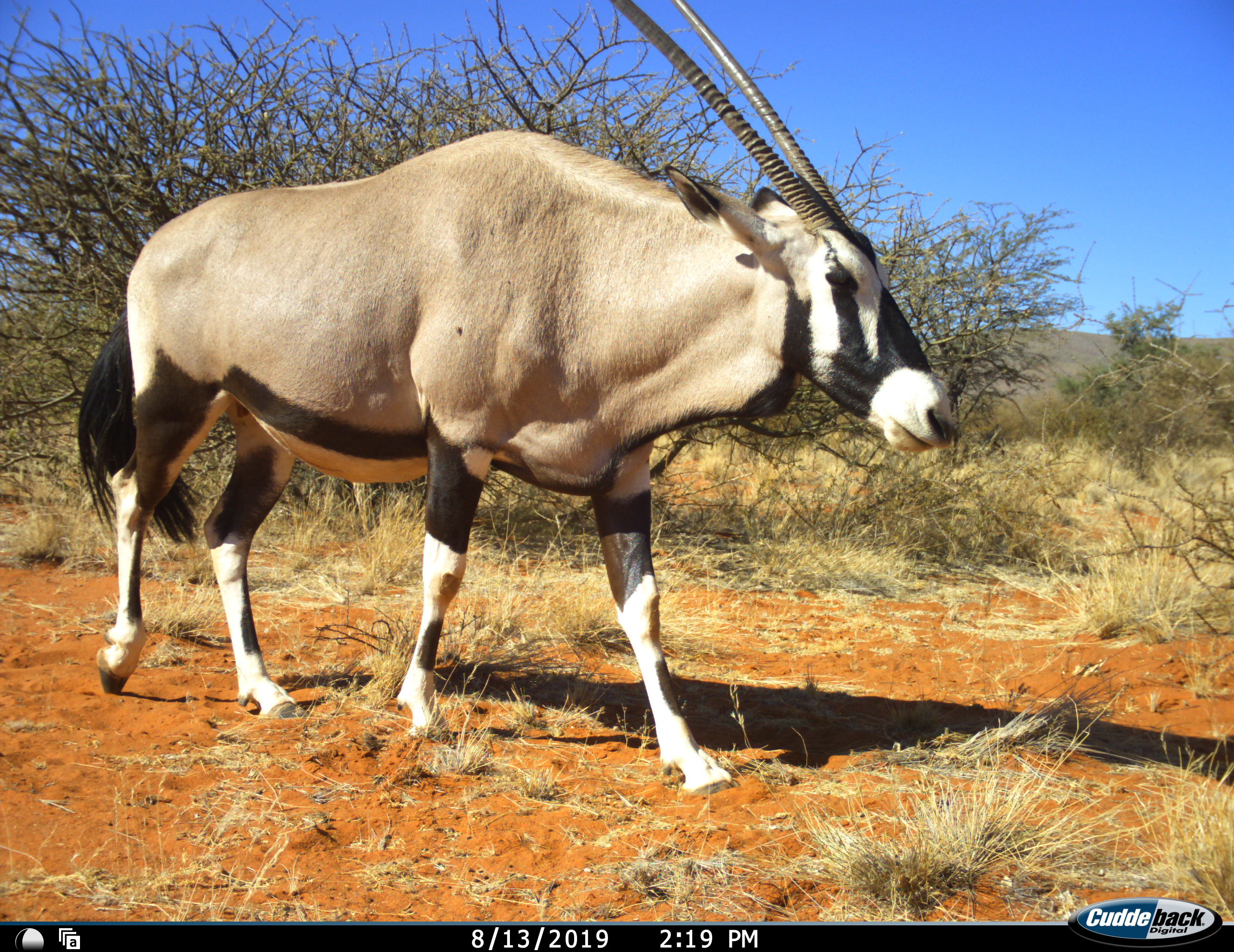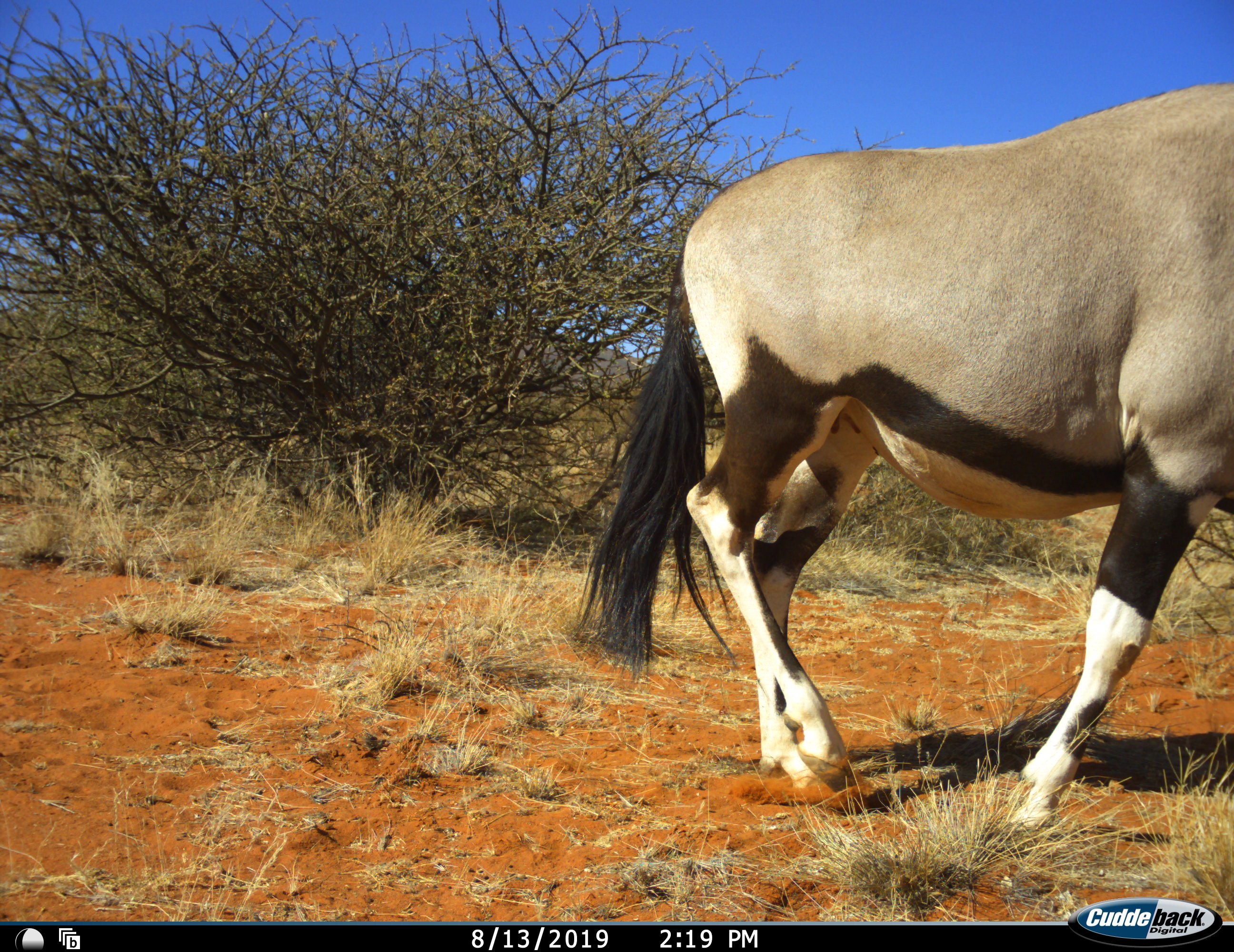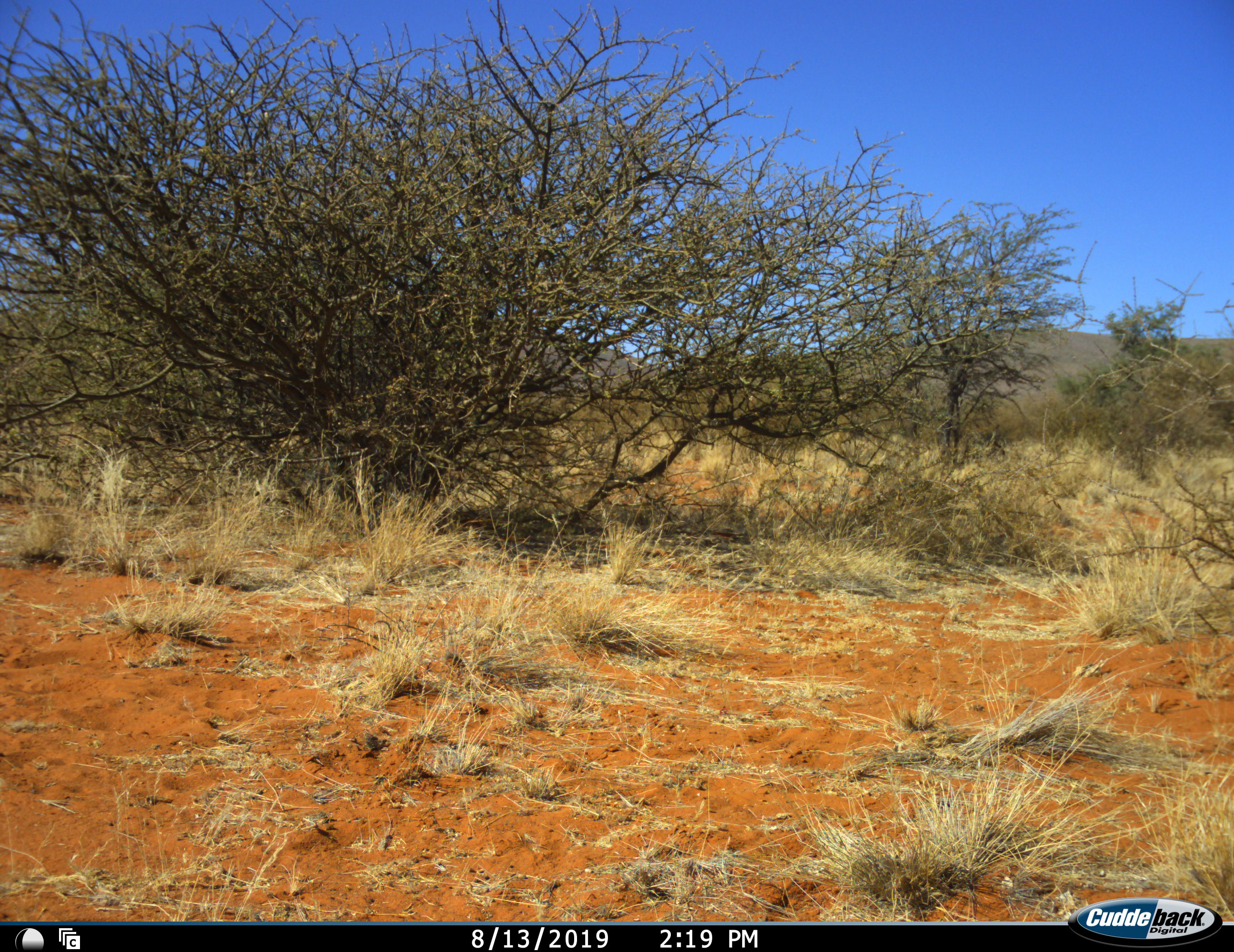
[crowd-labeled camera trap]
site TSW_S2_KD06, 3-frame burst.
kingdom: Animalia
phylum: Chordata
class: Mammalia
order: Artiodactyla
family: Bovidae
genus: Oryx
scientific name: Oryx gazella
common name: gemsbok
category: oryx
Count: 1.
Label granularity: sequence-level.